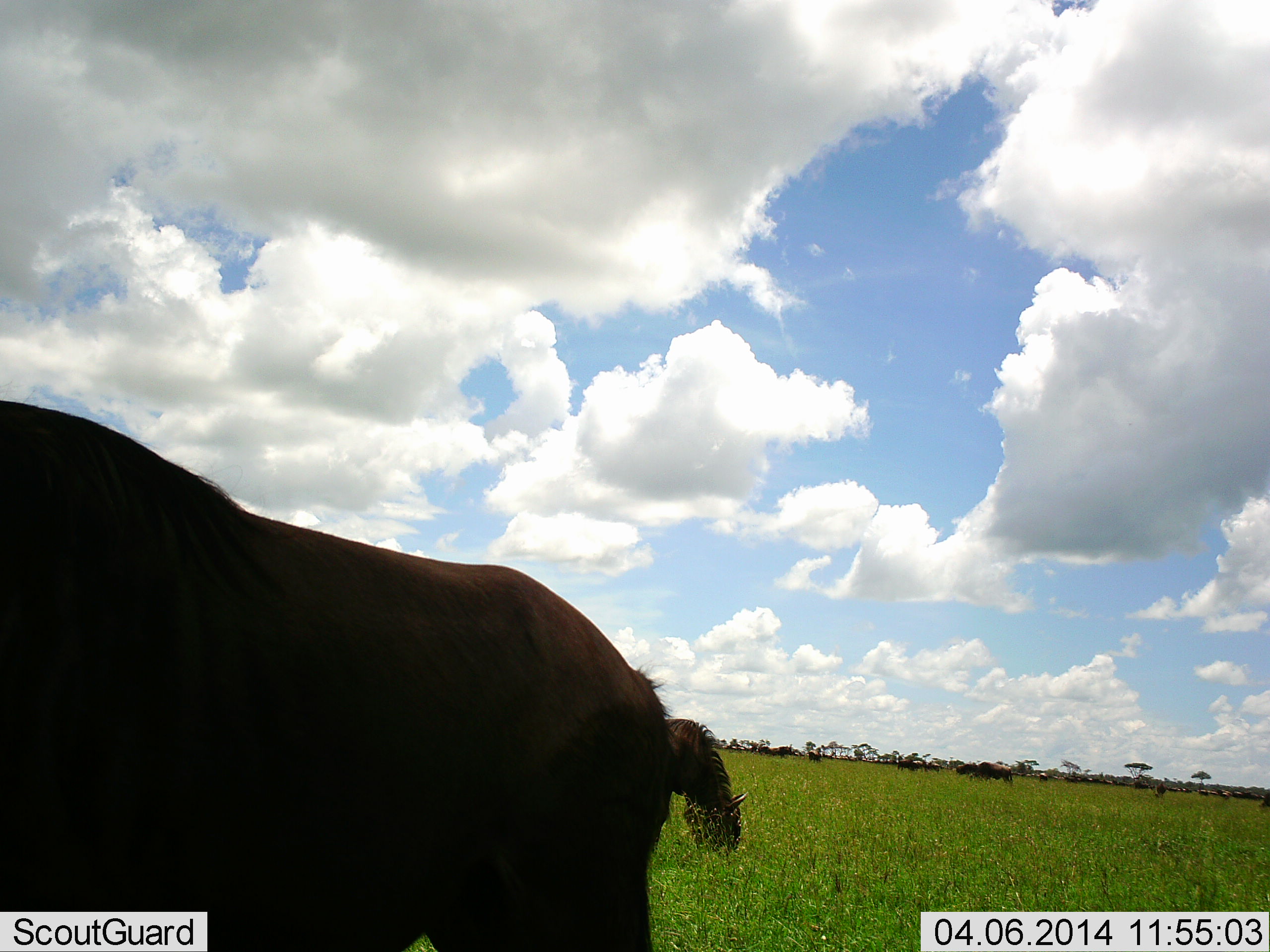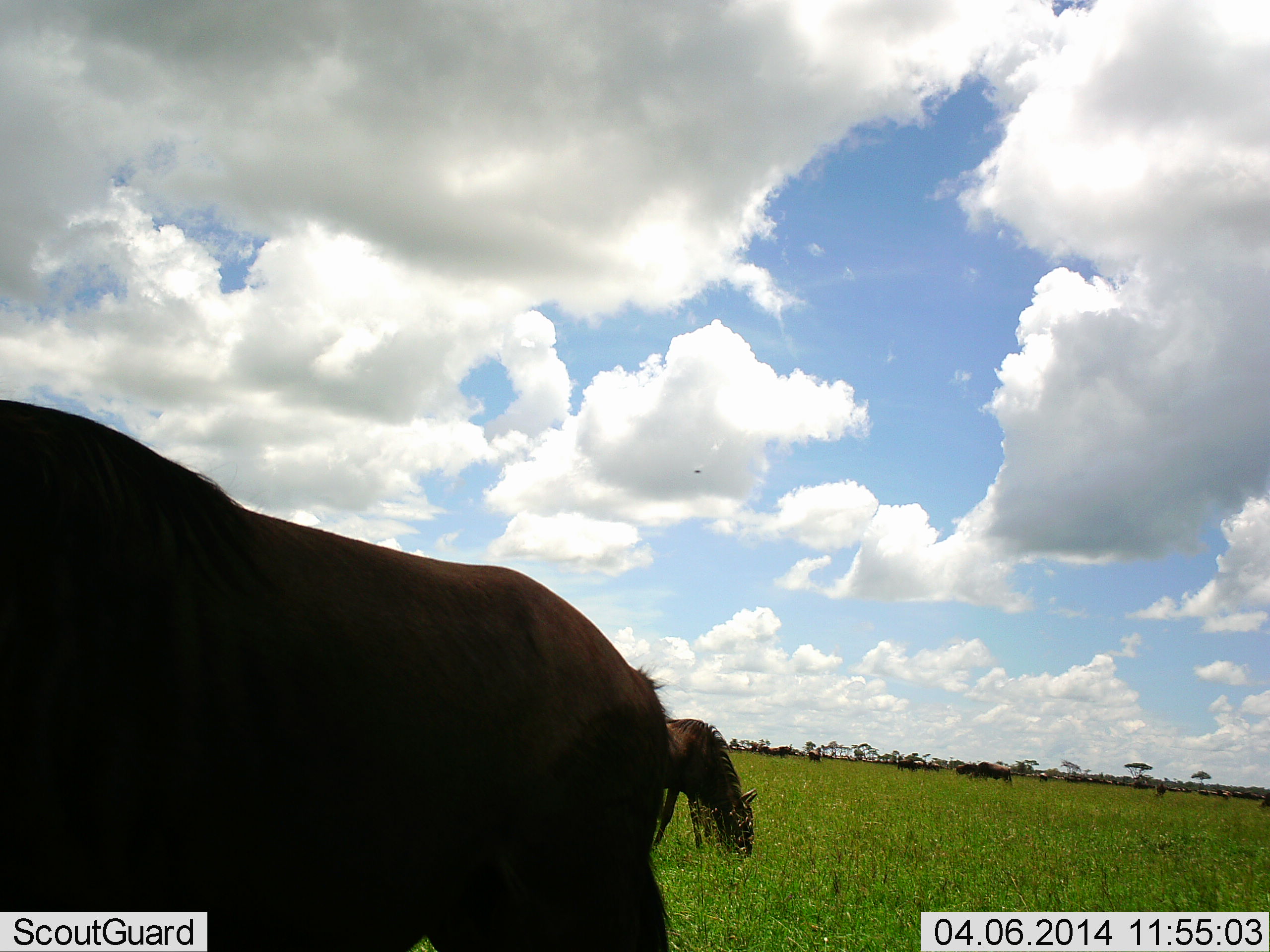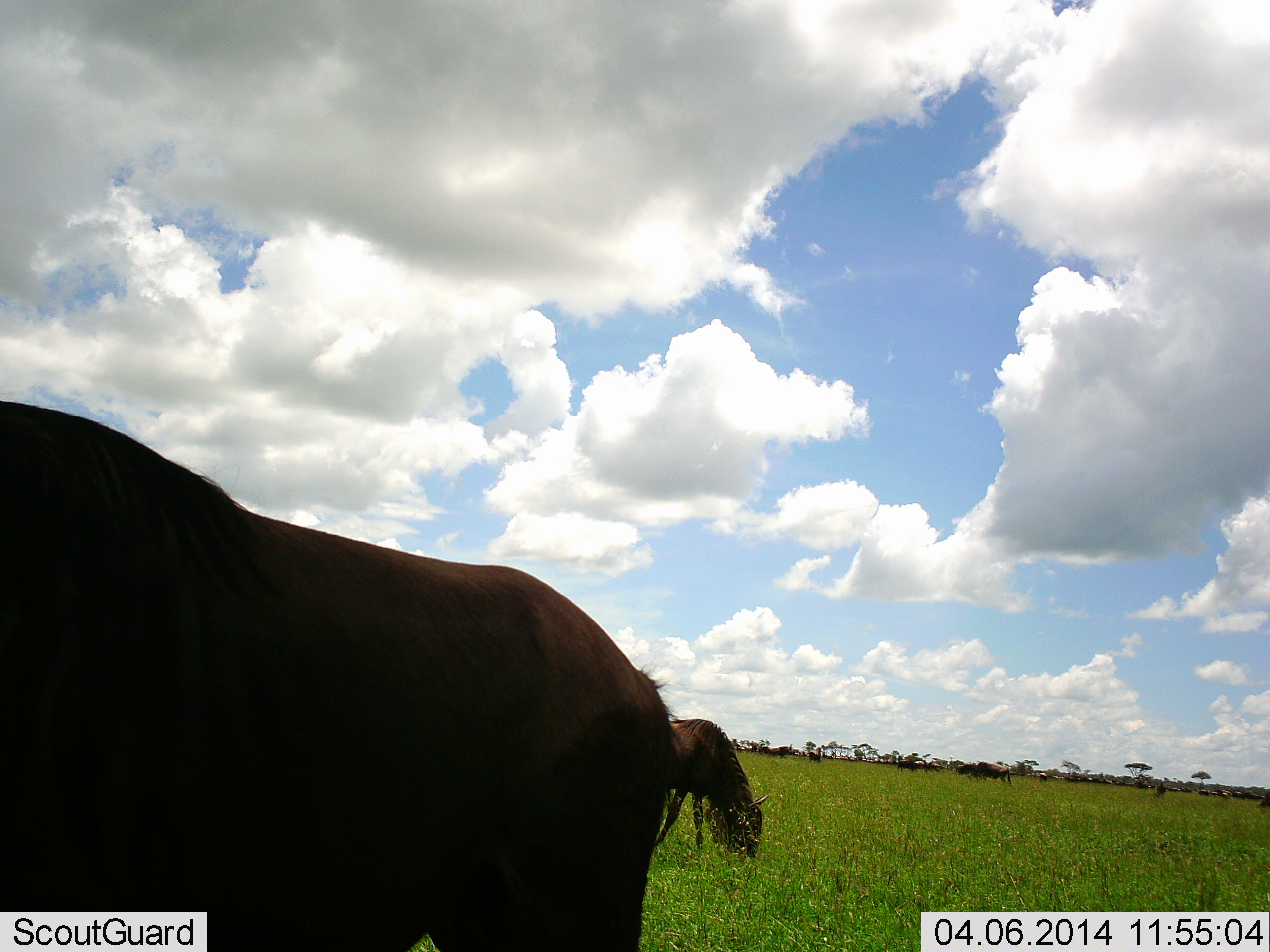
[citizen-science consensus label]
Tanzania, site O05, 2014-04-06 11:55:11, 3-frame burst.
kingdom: Animalia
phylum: Chordata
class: Mammalia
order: Artiodactyla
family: Bovidae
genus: Connochaetes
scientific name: Connochaetes taurinus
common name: blue wildebeest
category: wildebeest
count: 2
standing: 10%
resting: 0%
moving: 0%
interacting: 0%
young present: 0%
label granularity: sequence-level